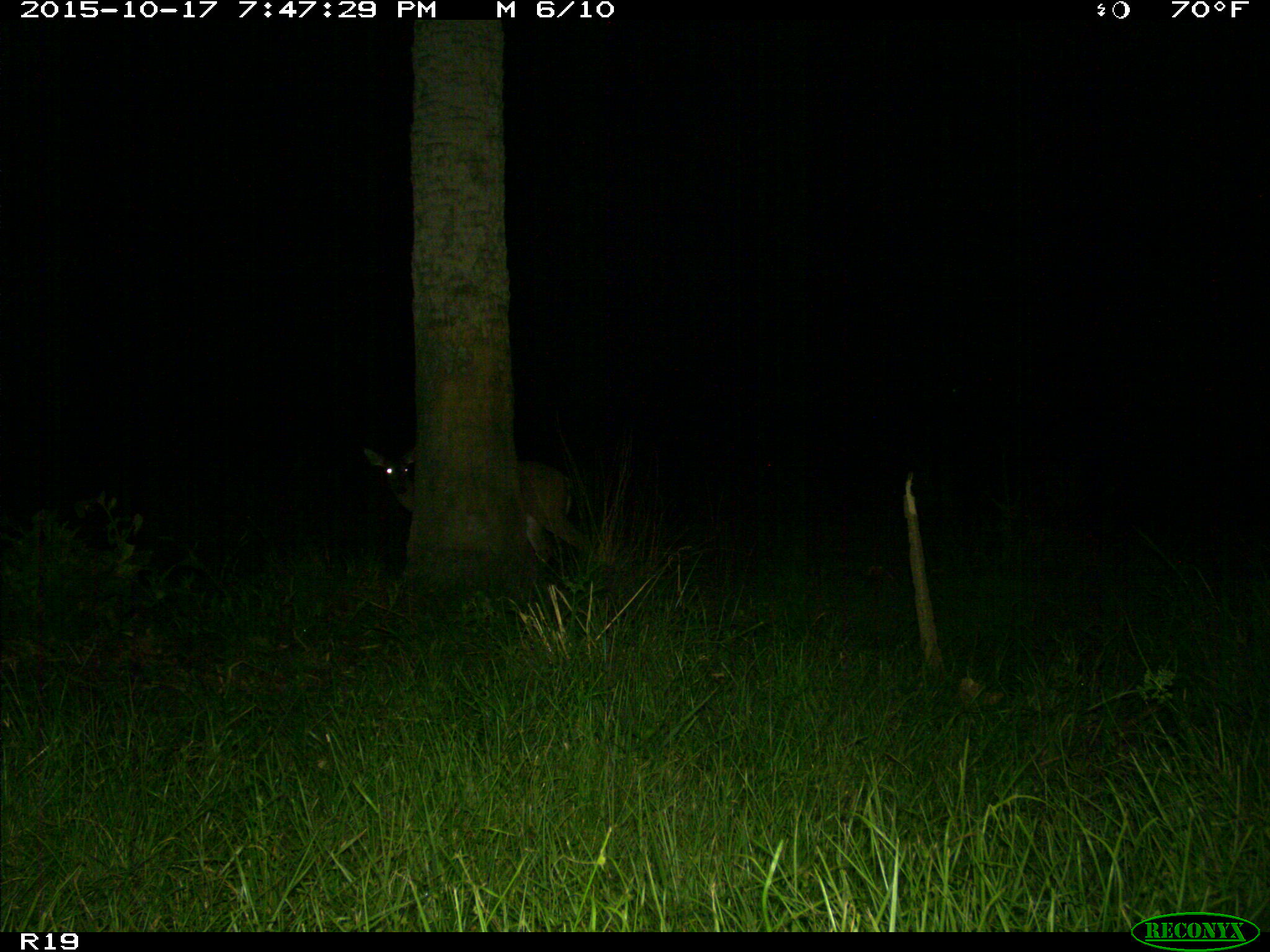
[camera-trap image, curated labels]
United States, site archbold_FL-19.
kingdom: Animalia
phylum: Chordata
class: Mammalia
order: Artiodactyla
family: Cervidae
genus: Odocoileus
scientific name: Odocoileus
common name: deer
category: unidentified deer